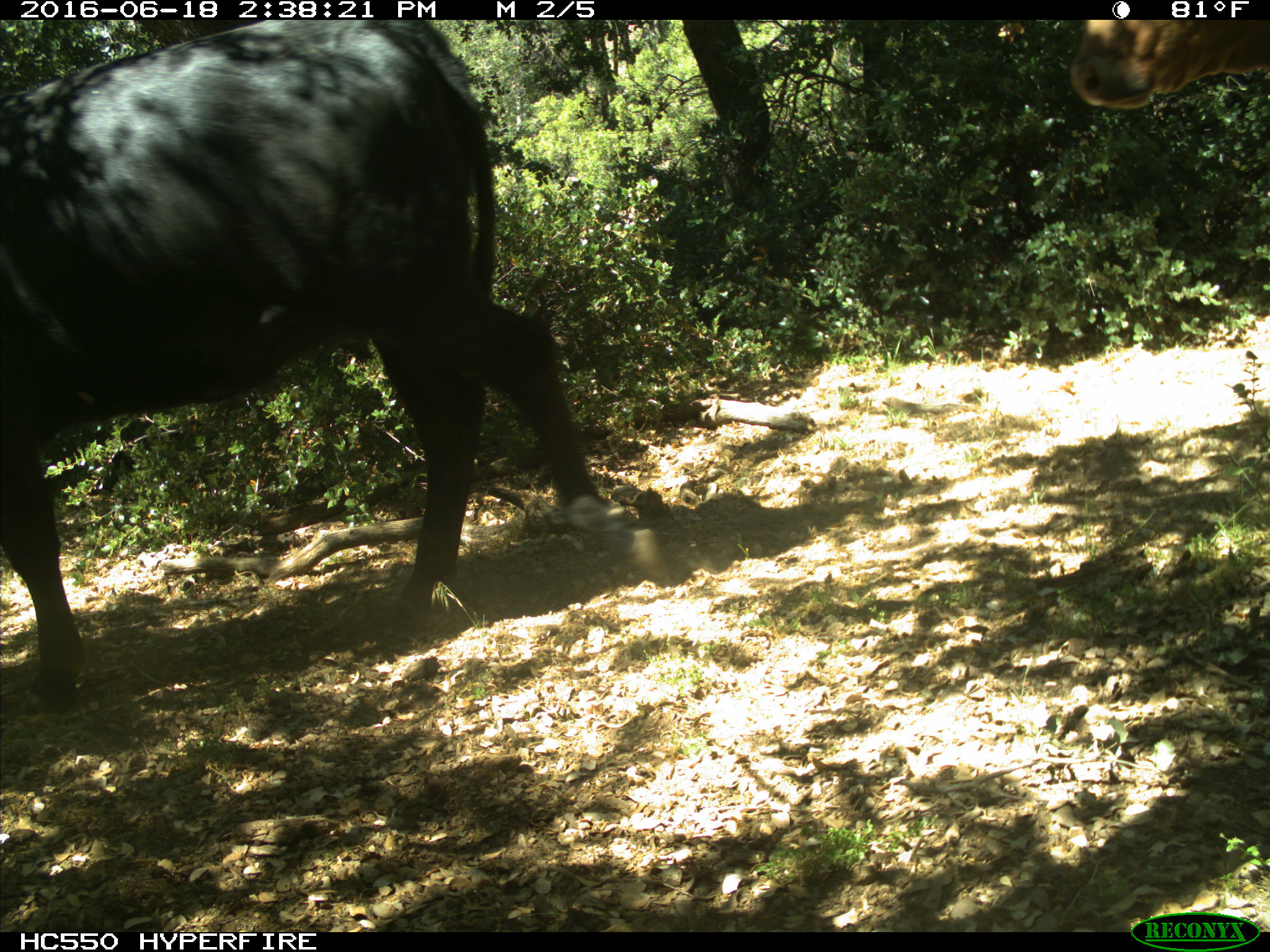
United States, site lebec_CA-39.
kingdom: Animalia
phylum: Chordata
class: Mammalia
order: Artiodactyla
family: Bovidae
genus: Bos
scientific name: Bos taurus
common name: domestic cow